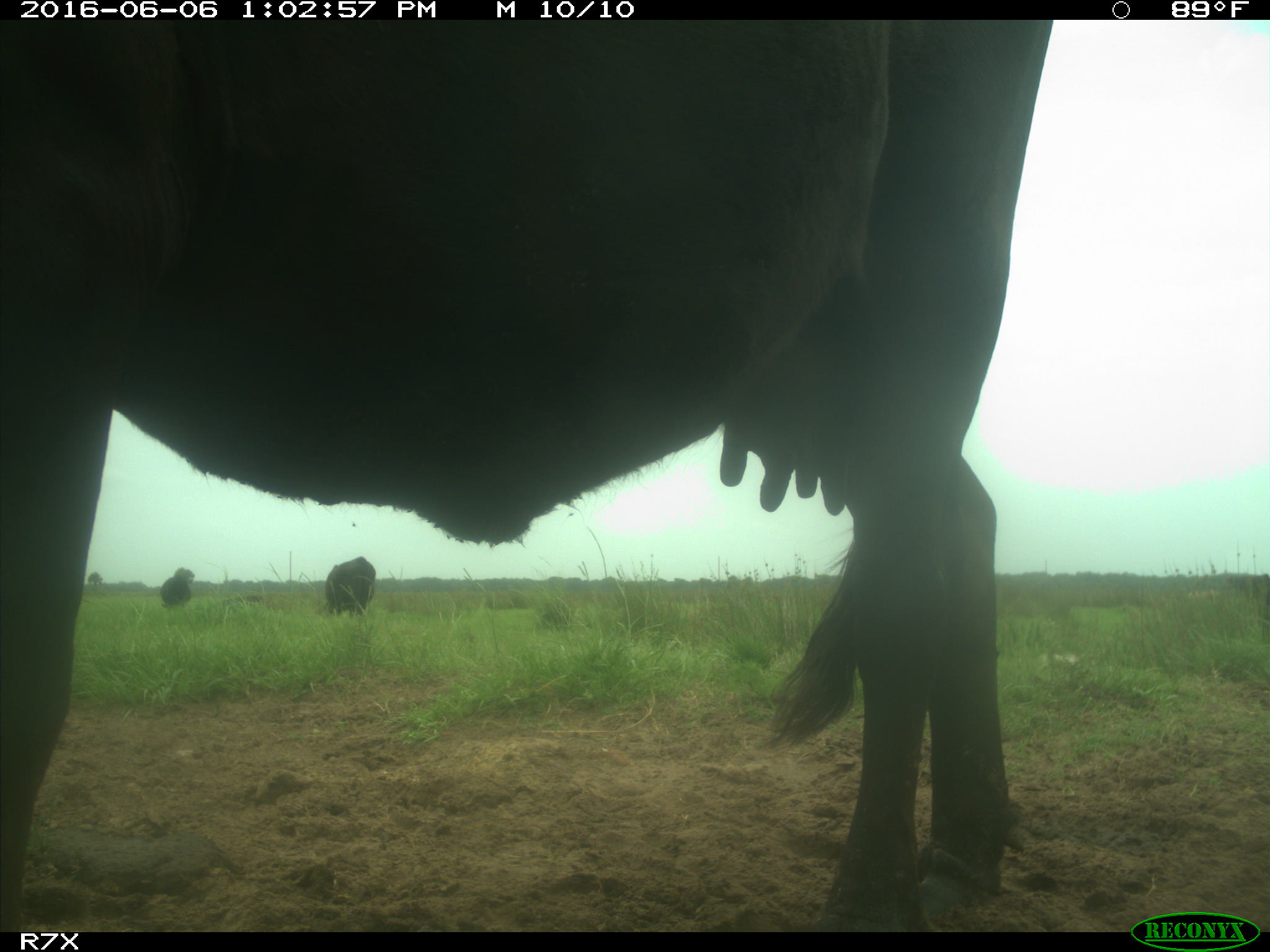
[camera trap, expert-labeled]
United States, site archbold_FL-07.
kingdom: Animalia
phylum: Chordata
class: Mammalia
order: Artiodactyla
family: Bovidae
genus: Bos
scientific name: Bos taurus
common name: domestic cow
Bos taurus (domestic cow).